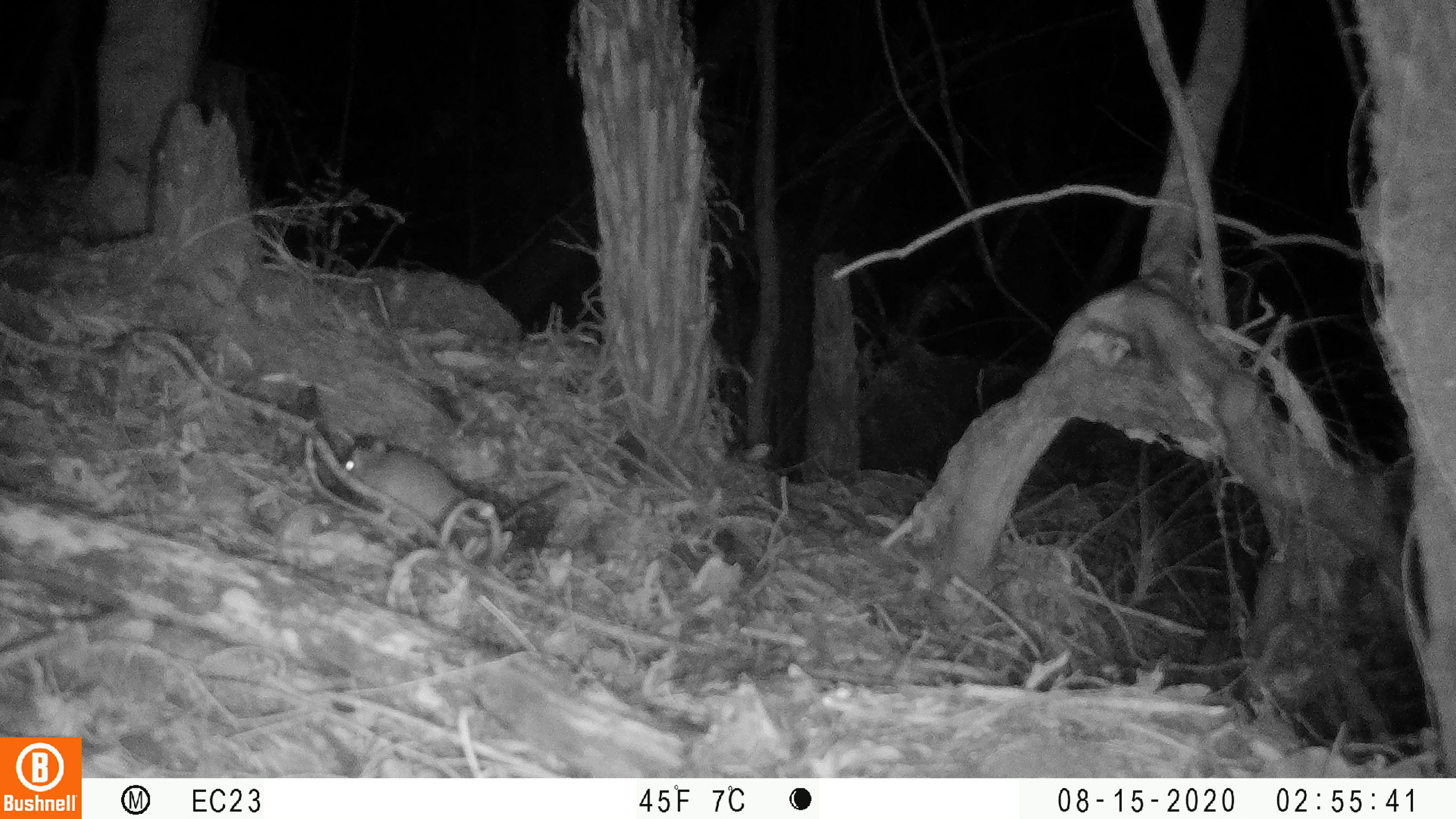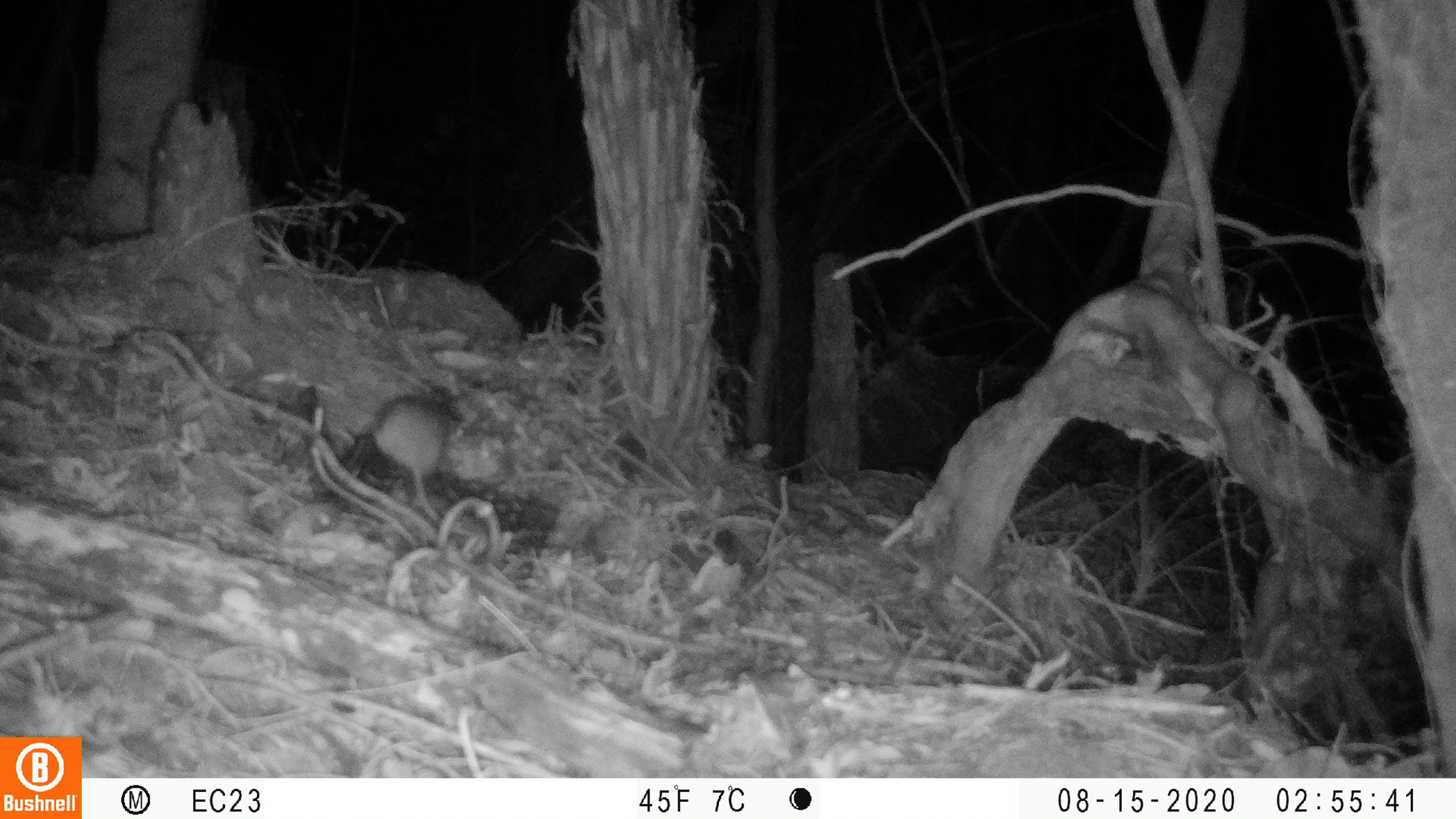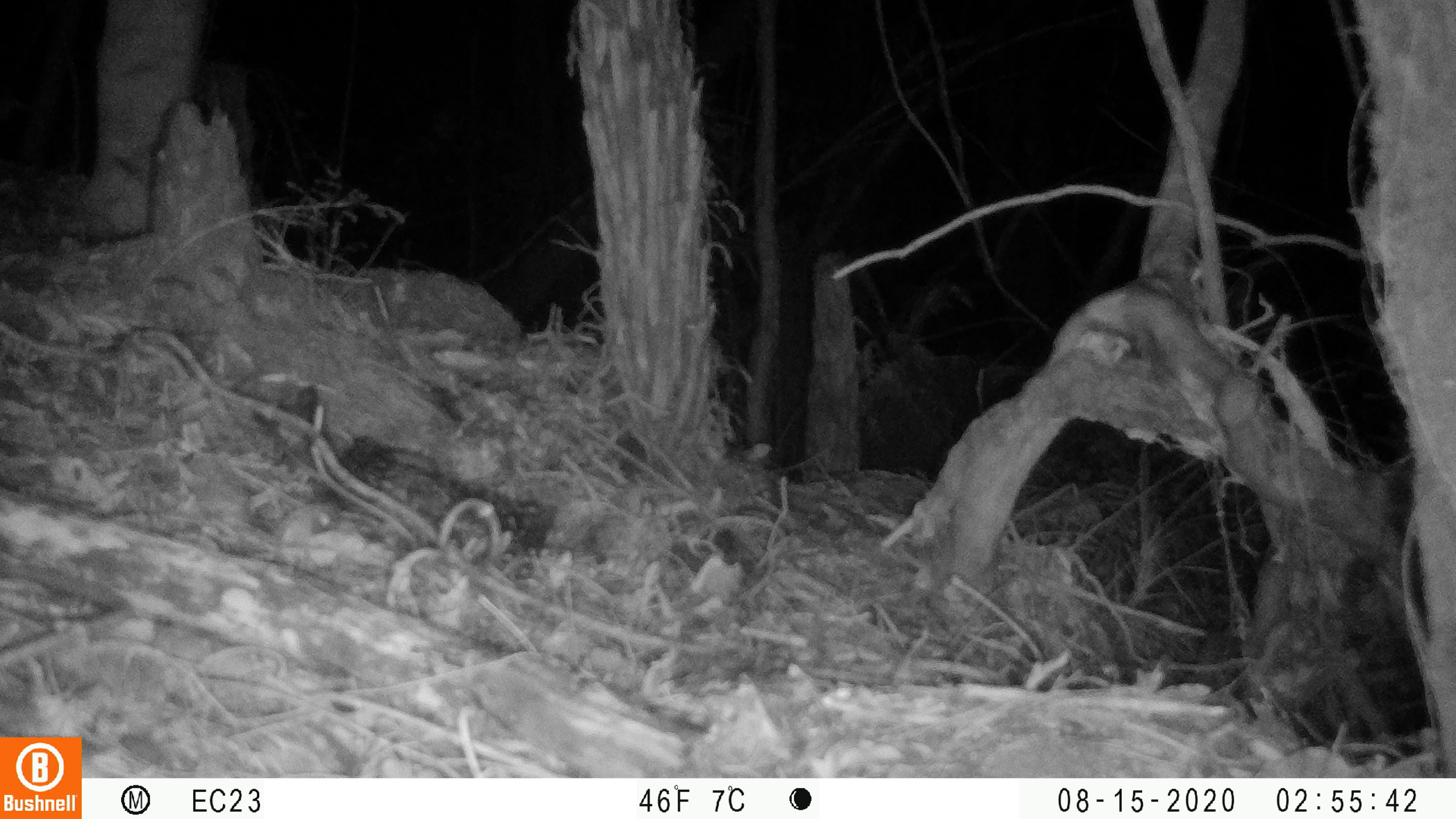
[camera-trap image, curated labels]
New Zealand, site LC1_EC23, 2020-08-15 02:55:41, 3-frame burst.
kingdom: Animalia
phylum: Chordata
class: Mammalia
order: Rodentia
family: Muridae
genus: Rattus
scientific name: Rattus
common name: rat